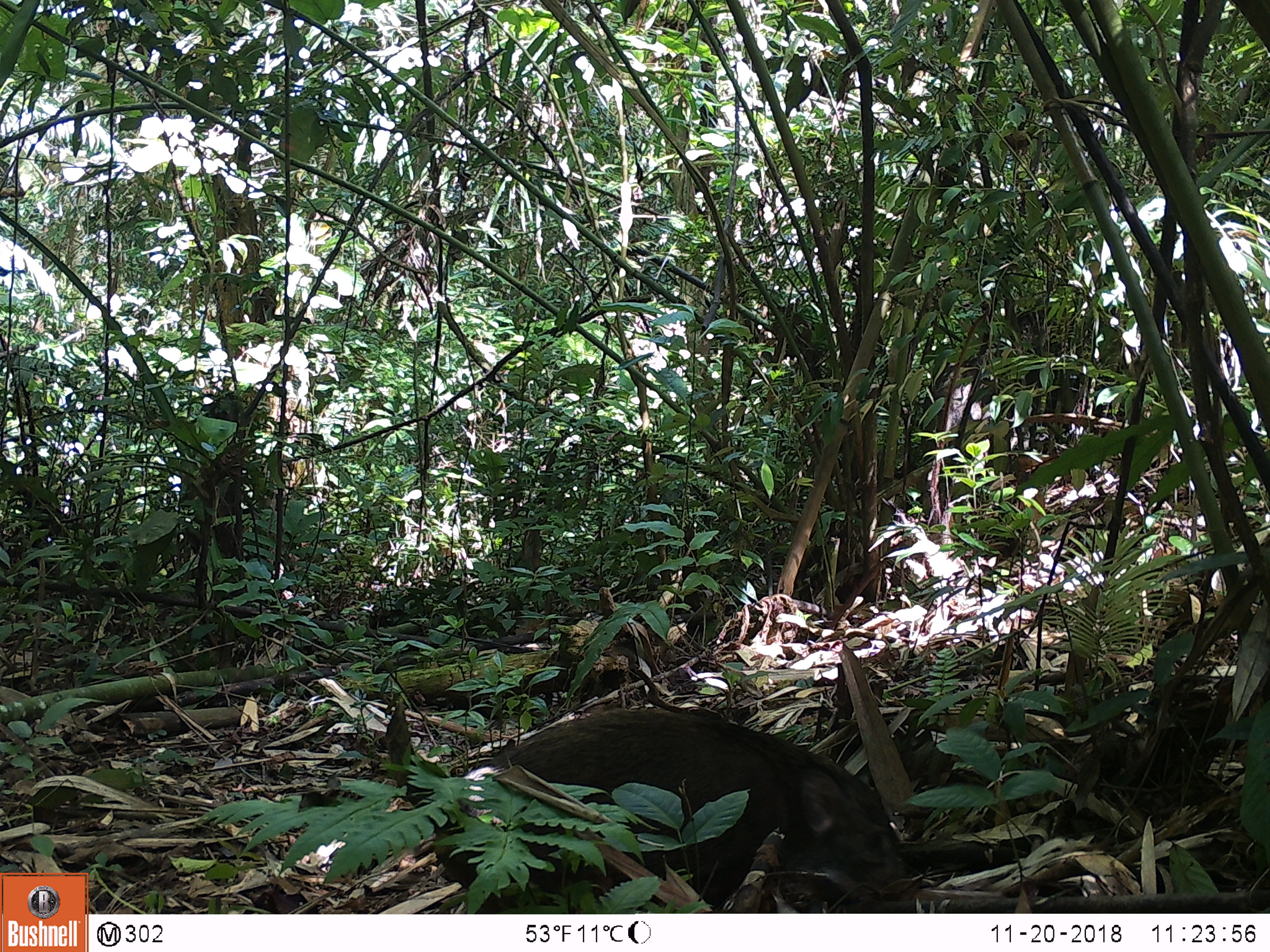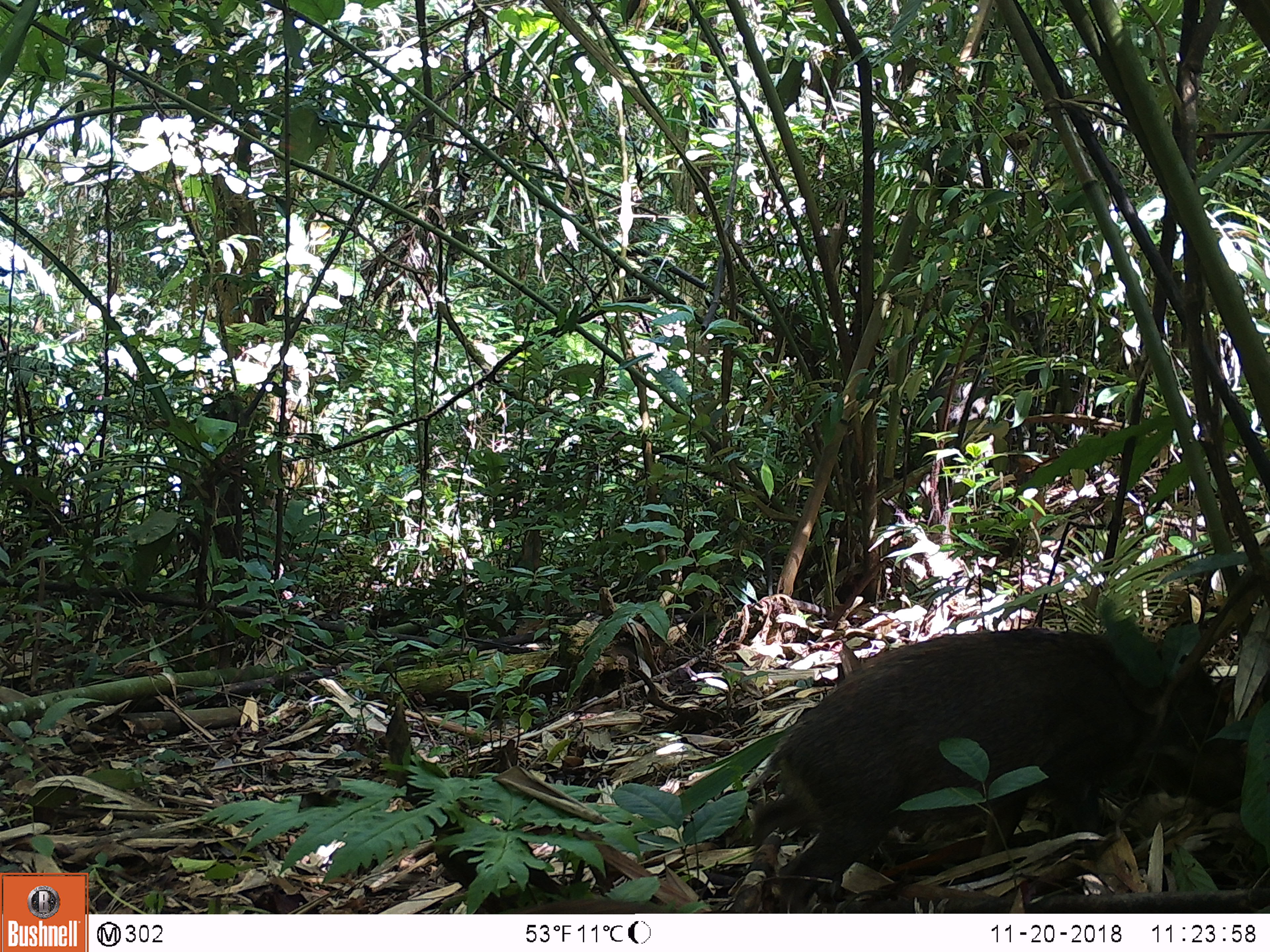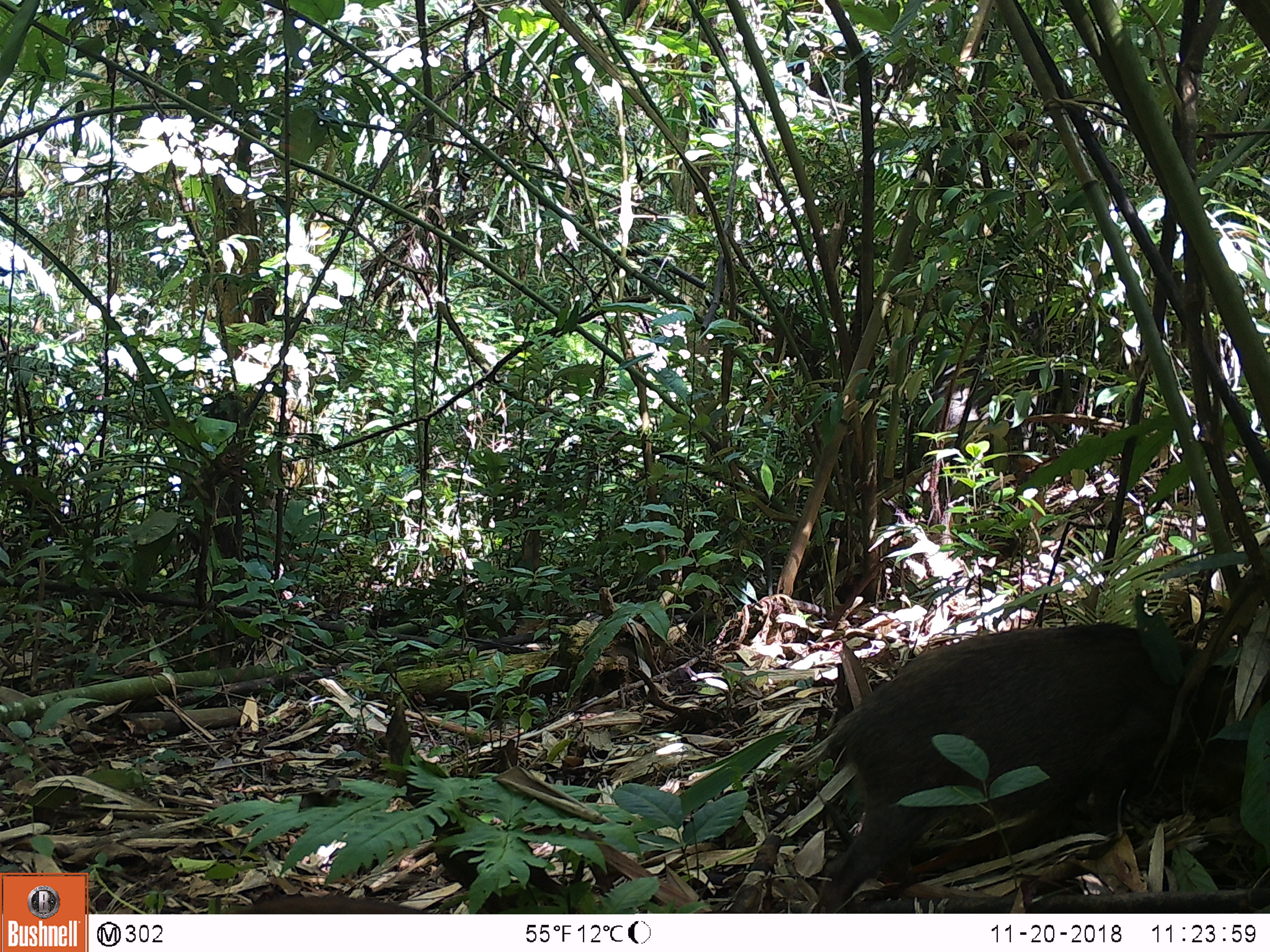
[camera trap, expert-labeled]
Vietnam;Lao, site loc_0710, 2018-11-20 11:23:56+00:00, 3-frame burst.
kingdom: Animalia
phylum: Chordata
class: Mammalia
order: Artiodactyla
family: Suidae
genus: Sus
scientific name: Sus scrofa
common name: eurasian wild pig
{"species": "eurasian wild pig (Sus scrofa)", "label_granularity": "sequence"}